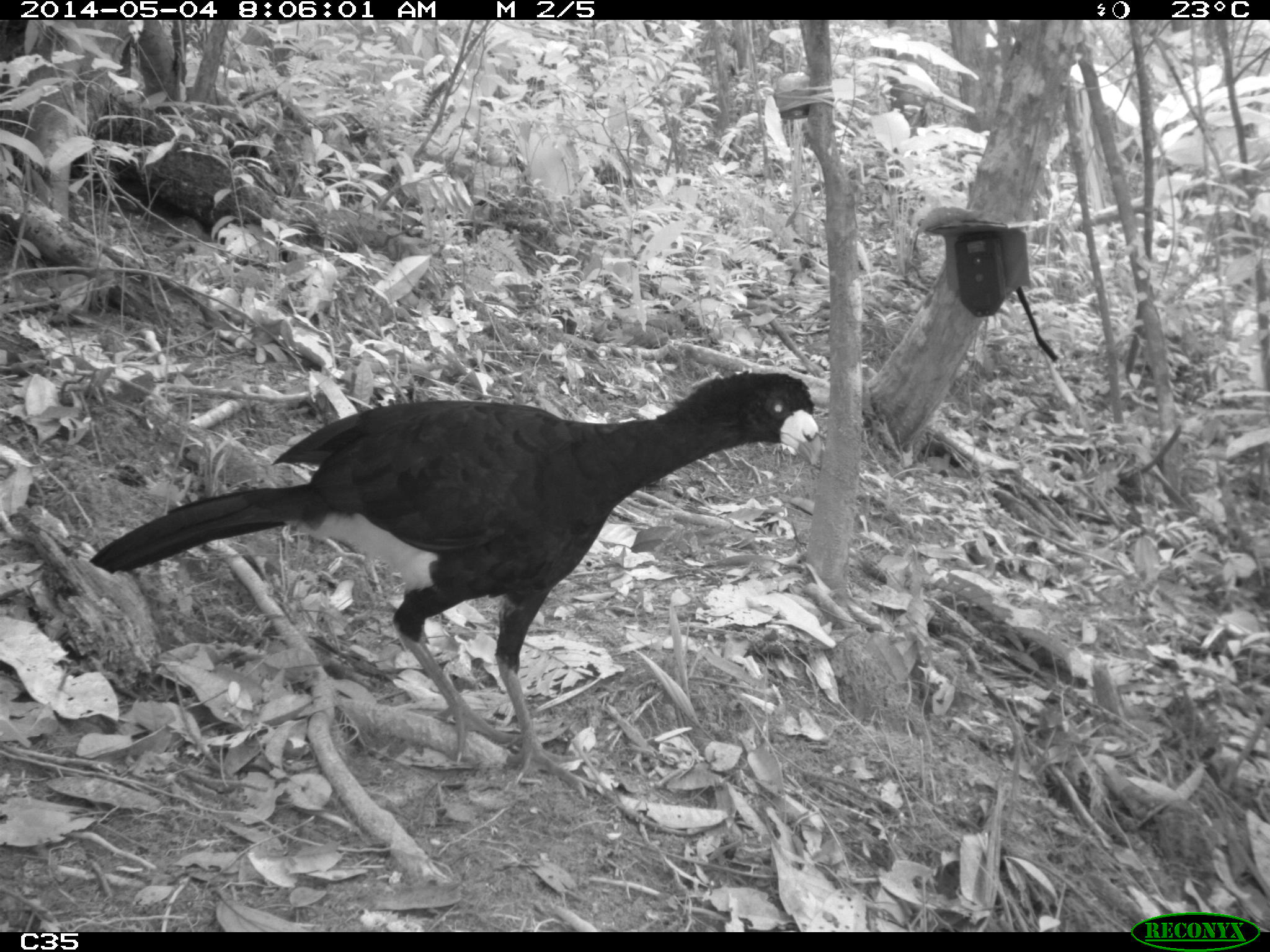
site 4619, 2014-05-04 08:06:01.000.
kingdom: Animalia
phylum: Chordata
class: Aves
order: Galliformes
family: Cracidae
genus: Crax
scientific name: Crax alector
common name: black curassow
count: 2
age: adult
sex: female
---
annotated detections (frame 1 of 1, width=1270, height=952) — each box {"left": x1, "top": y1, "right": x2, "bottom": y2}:
crax alector: {"left": 89, "top": 372, "right": 823, "bottom": 798}